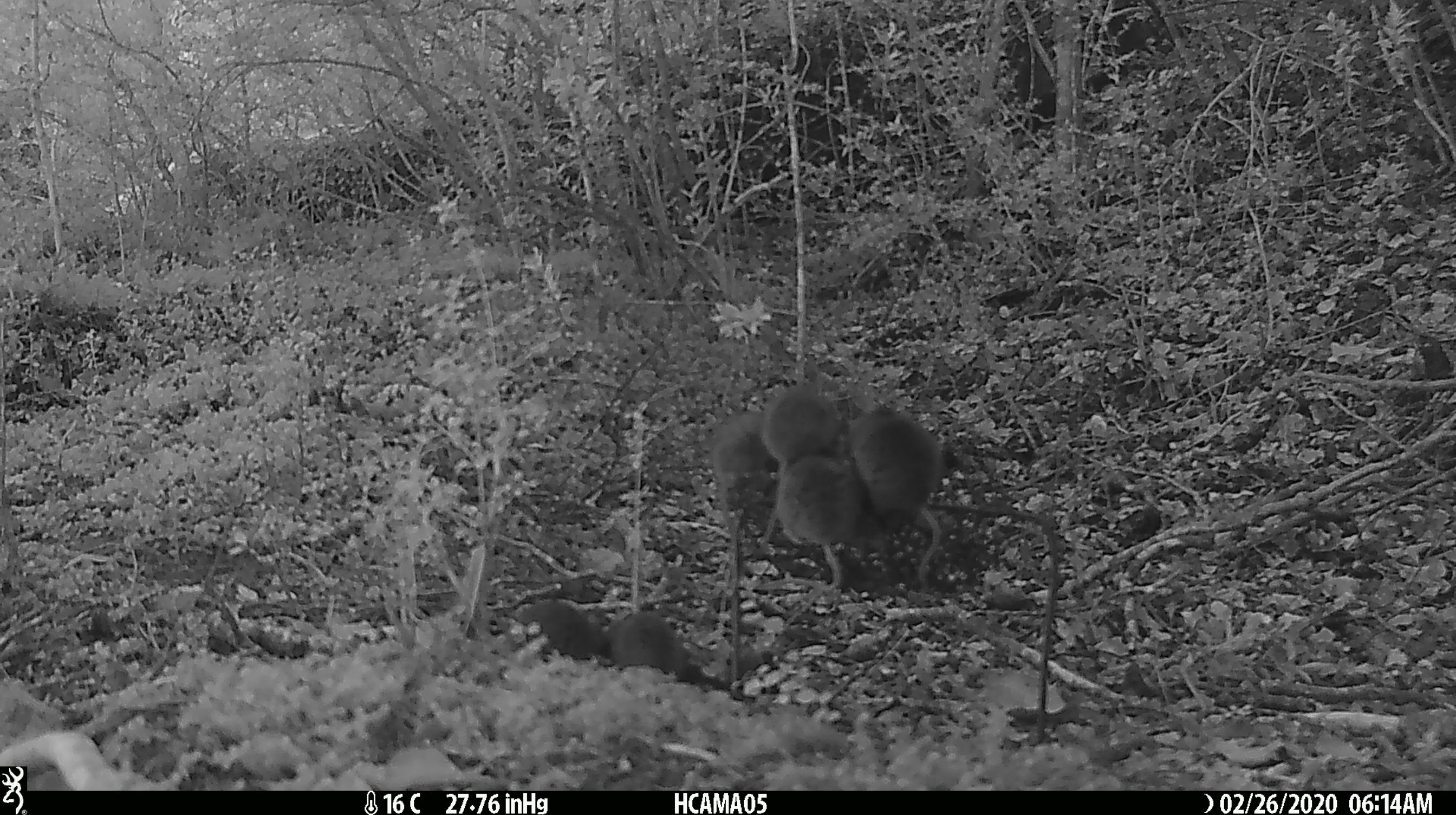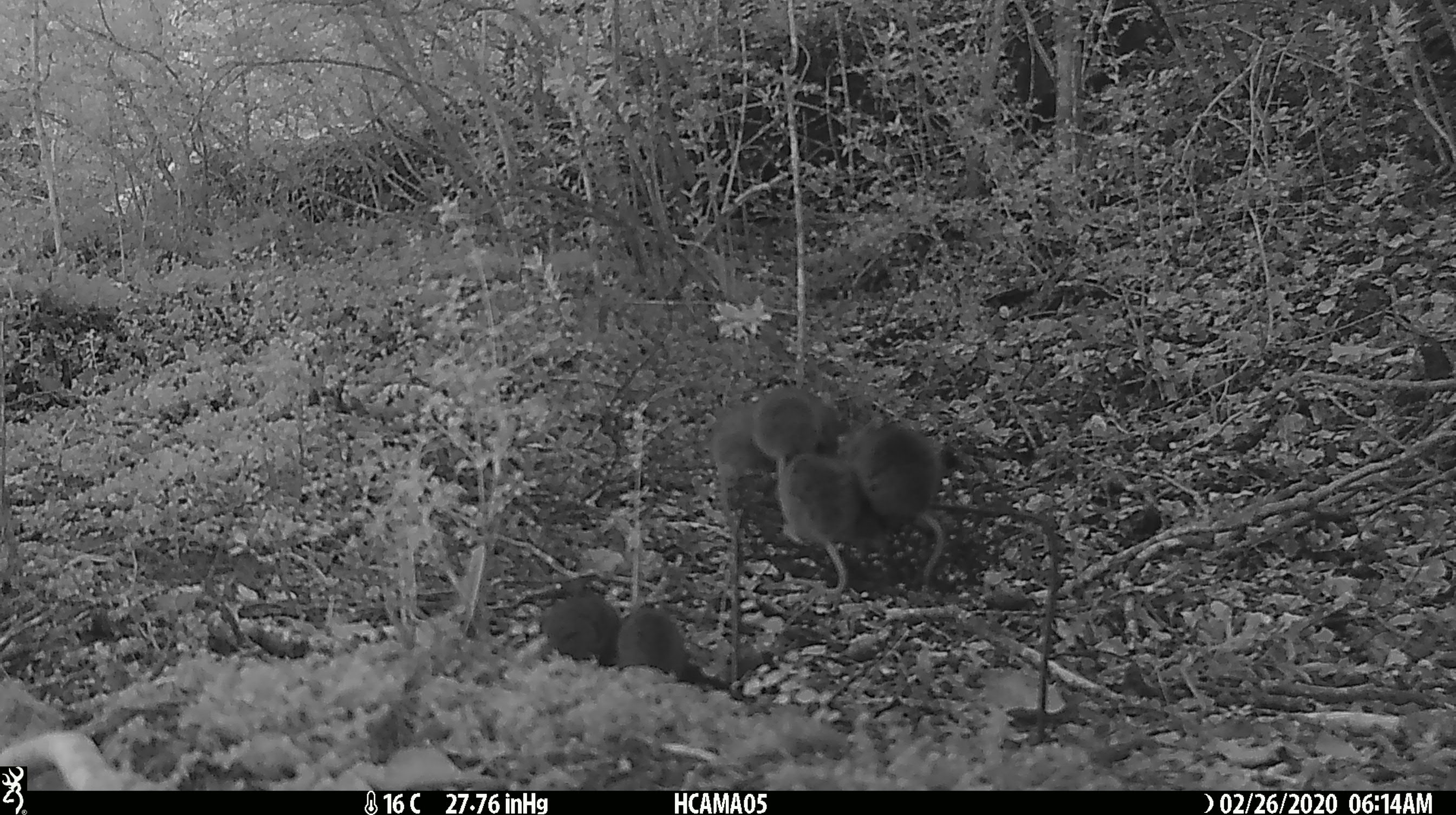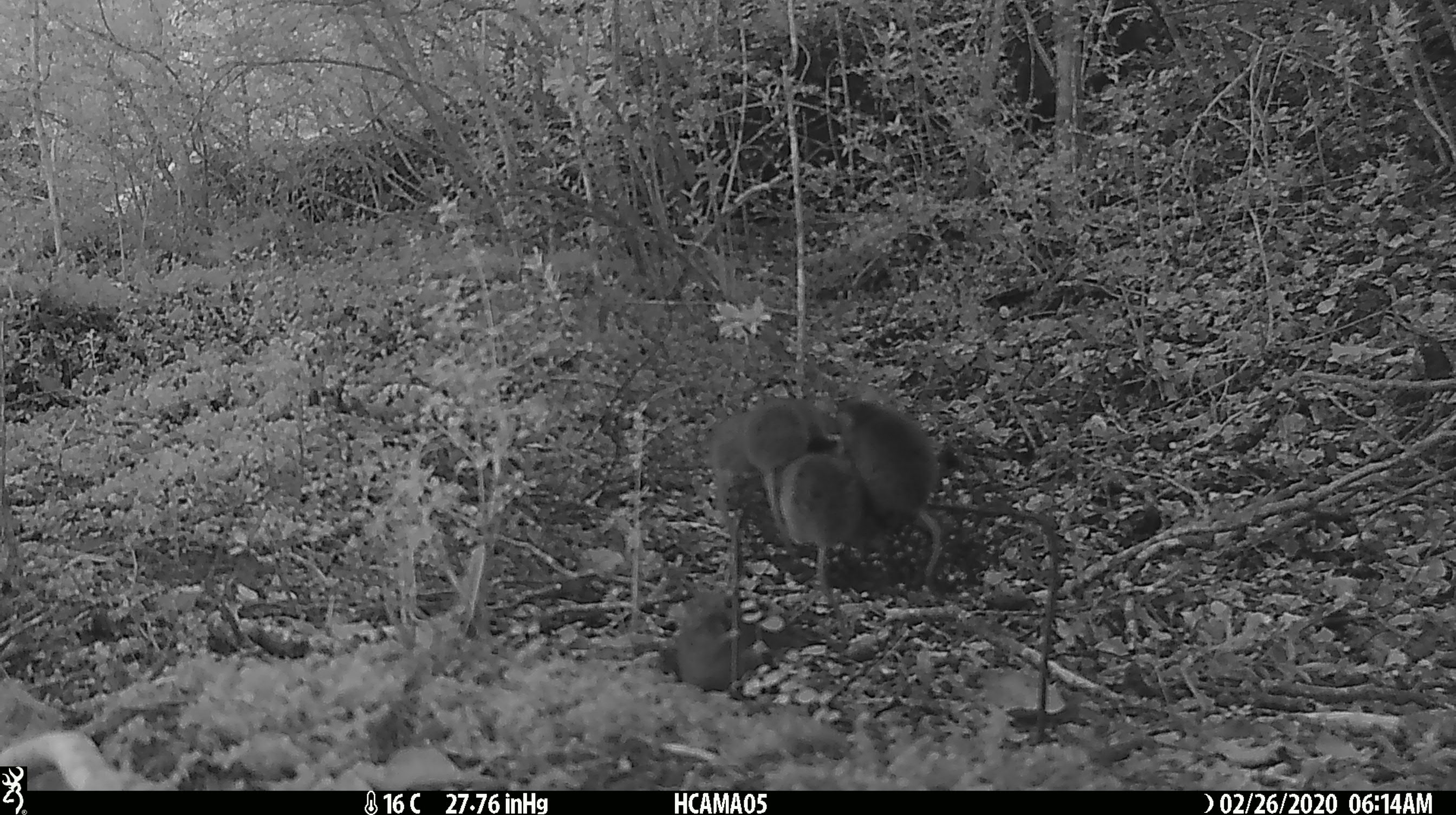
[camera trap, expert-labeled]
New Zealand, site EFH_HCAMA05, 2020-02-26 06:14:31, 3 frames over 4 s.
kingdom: Animalia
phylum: Chordata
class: Mammalia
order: Rodentia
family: Muridae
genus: Mus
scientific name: Mus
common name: mouse